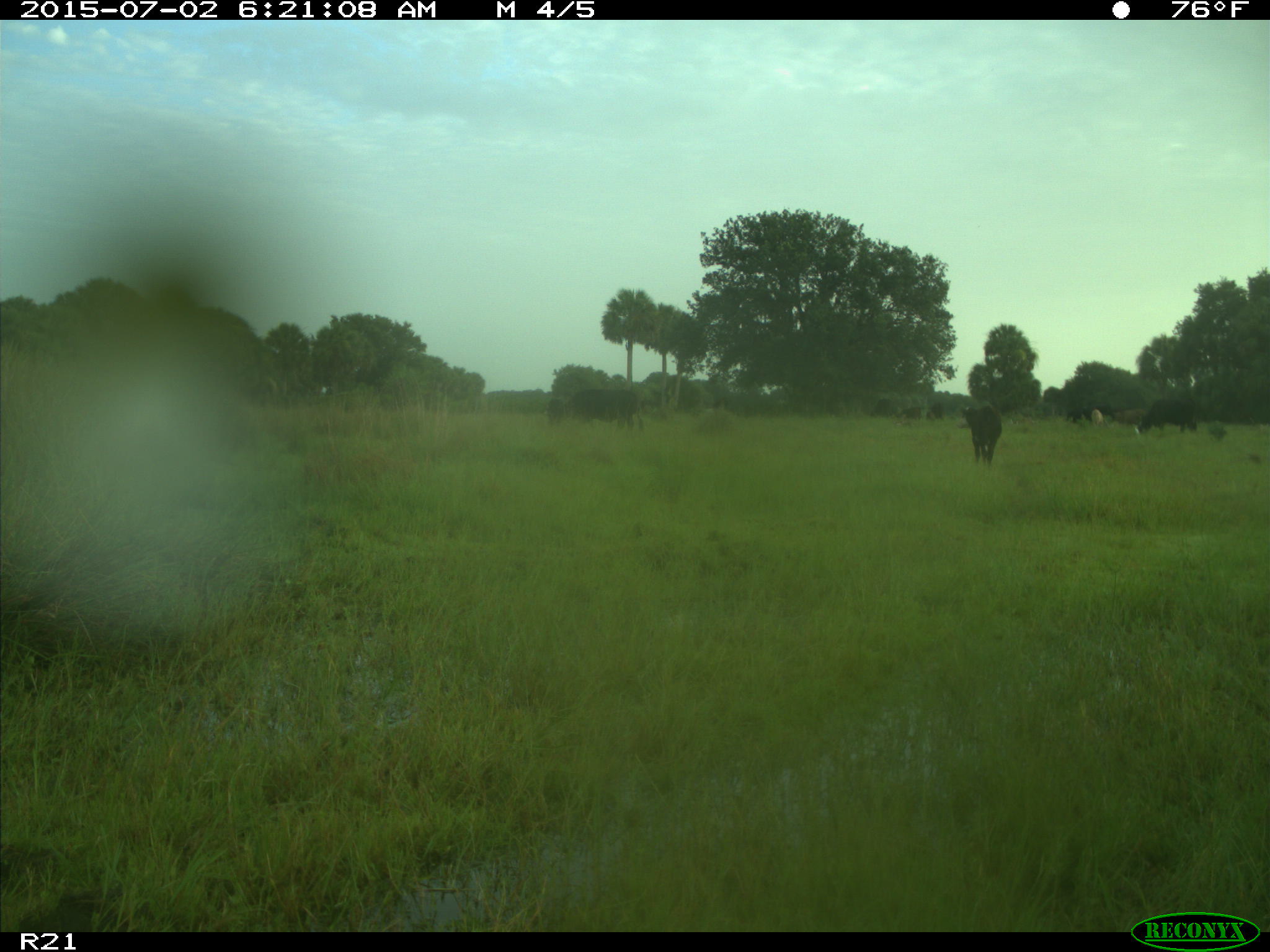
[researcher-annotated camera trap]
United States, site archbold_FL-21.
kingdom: Animalia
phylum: Chordata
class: Mammalia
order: Artiodactyla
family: Bovidae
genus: Bos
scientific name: Bos taurus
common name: domestic cow